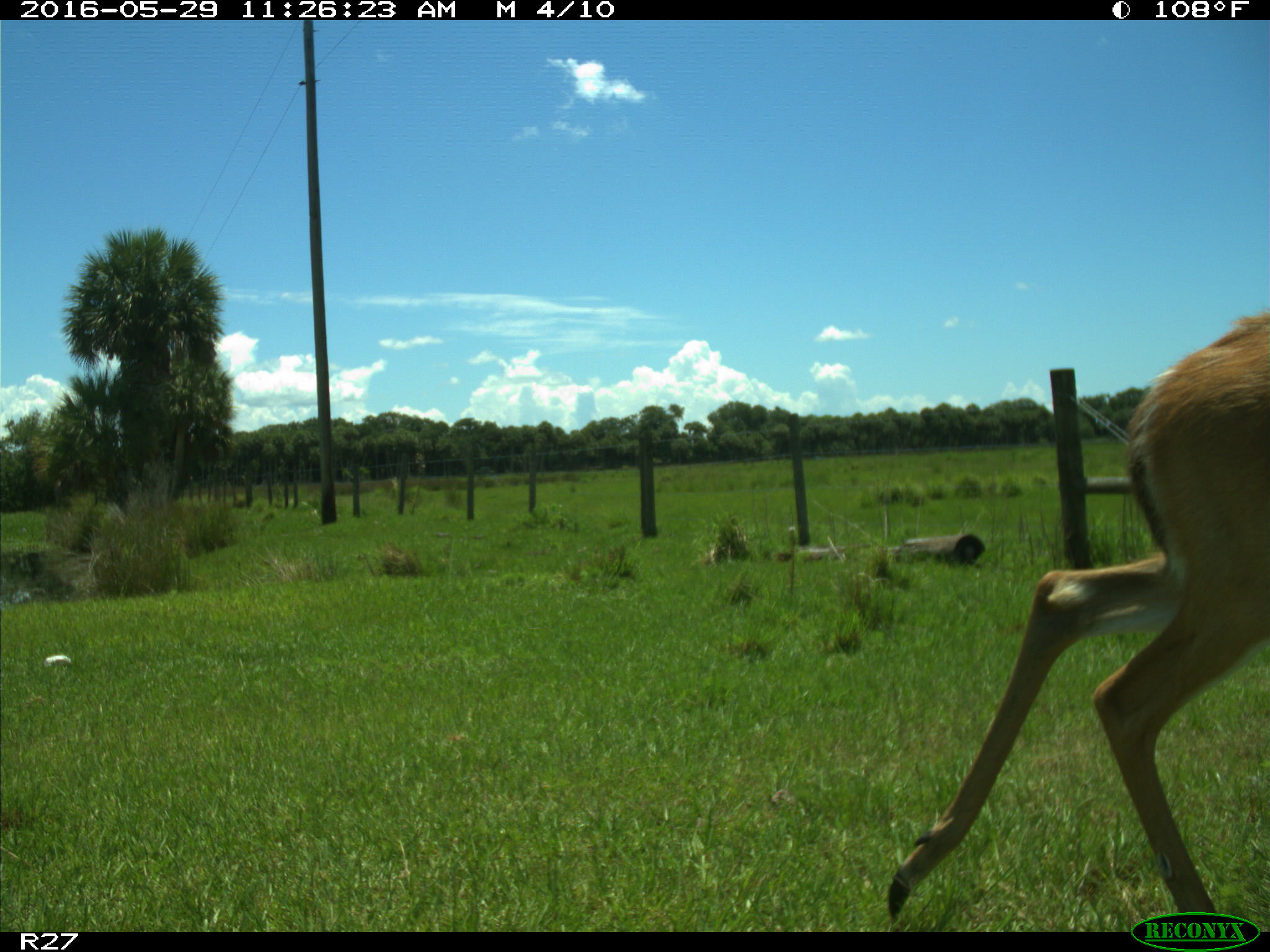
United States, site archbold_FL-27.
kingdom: Animalia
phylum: Chordata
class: Mammalia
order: Artiodactyla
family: Cervidae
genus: Odocoileus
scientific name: Odocoileus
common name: deer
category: unidentified deer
Unidentified deer (deer) (Odocoileus).